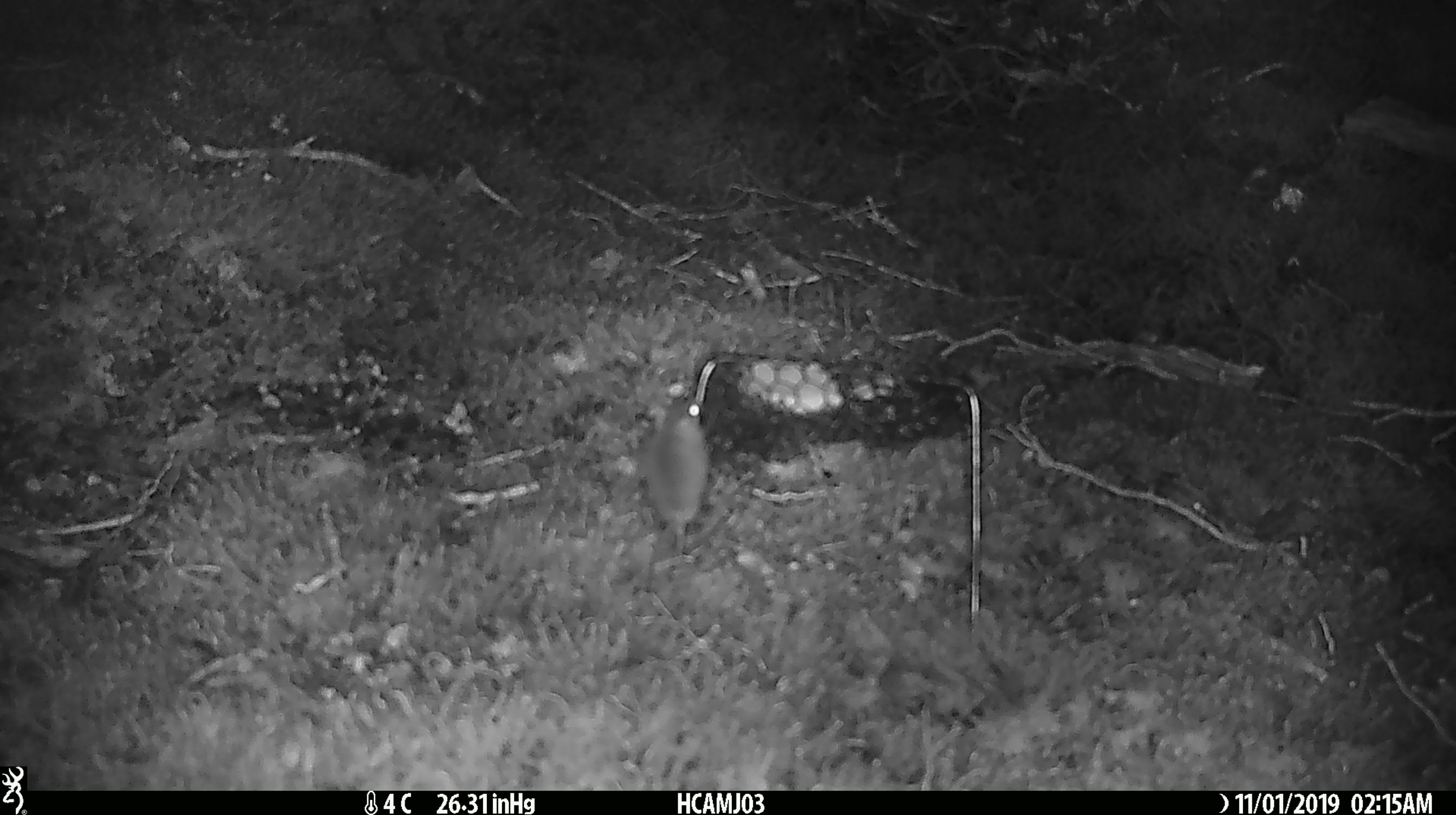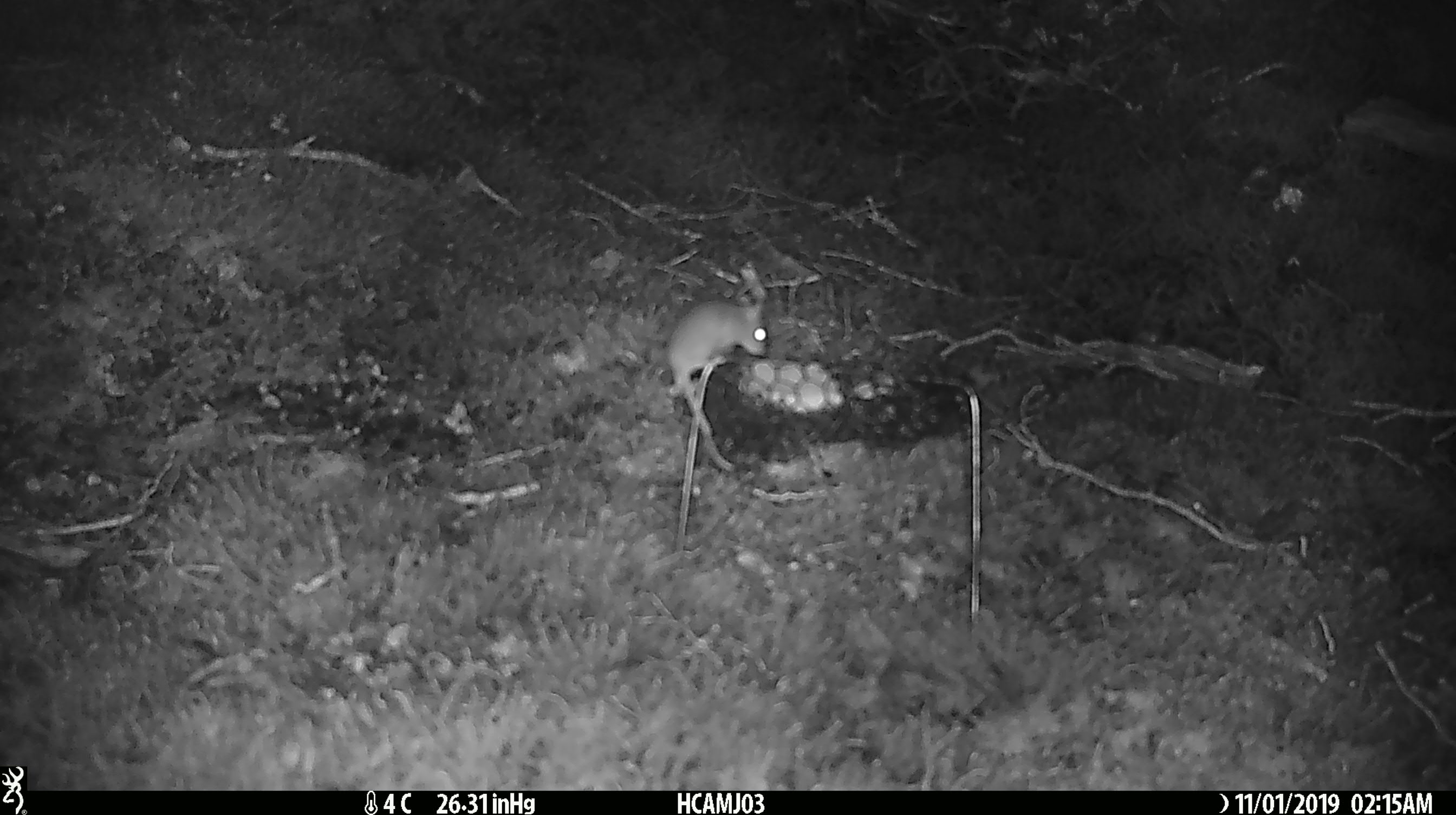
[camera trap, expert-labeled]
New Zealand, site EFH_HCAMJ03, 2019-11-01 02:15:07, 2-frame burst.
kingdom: Animalia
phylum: Chordata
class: Mammalia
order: Rodentia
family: Muridae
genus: Mus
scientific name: Mus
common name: mouse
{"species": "mouse (Mus)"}